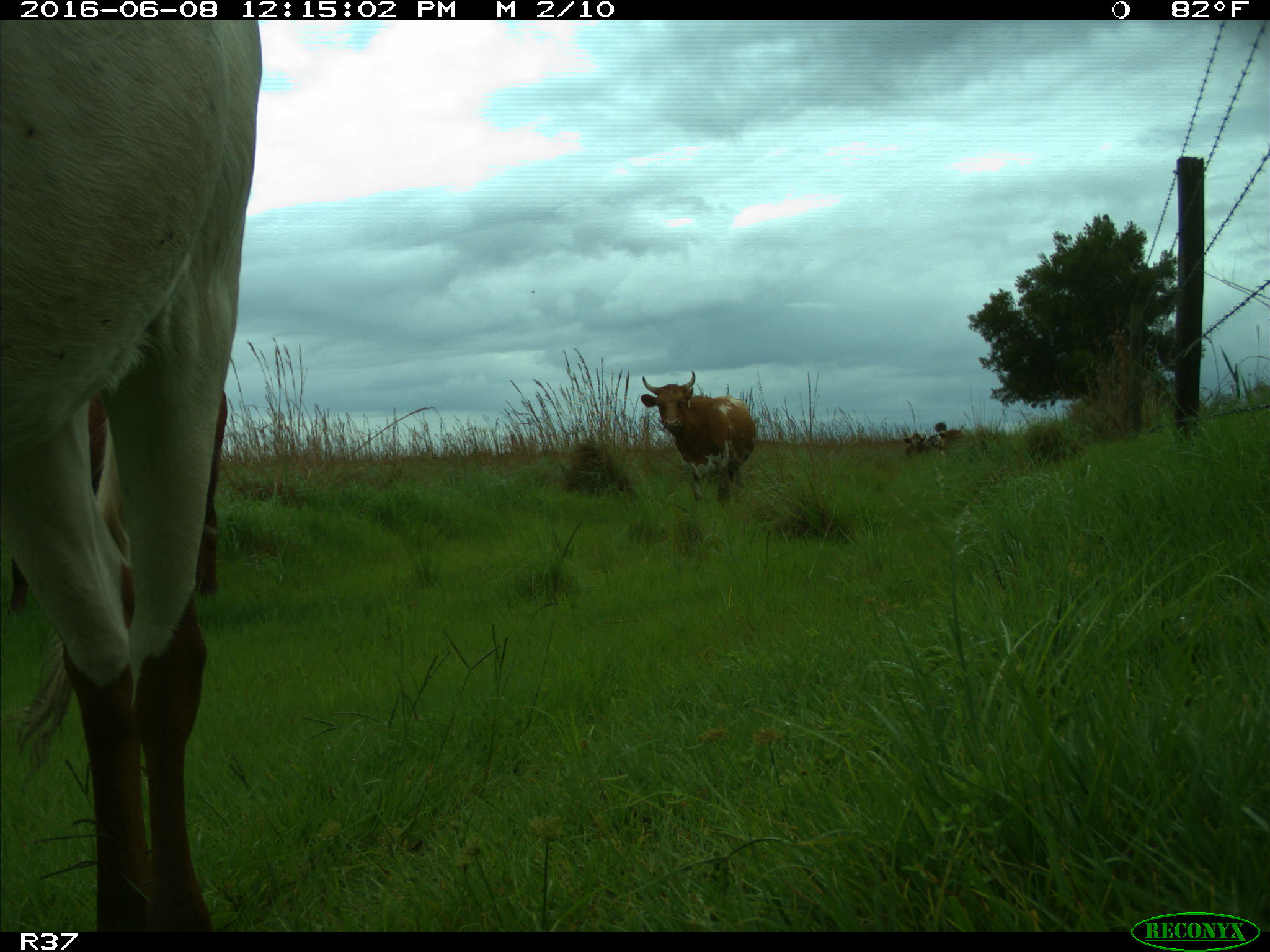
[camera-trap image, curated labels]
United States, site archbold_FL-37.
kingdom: Animalia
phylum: Chordata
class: Mammalia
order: Artiodactyla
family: Bovidae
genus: Bos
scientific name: Bos taurus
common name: domestic cow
Bos taurus (domestic cow).